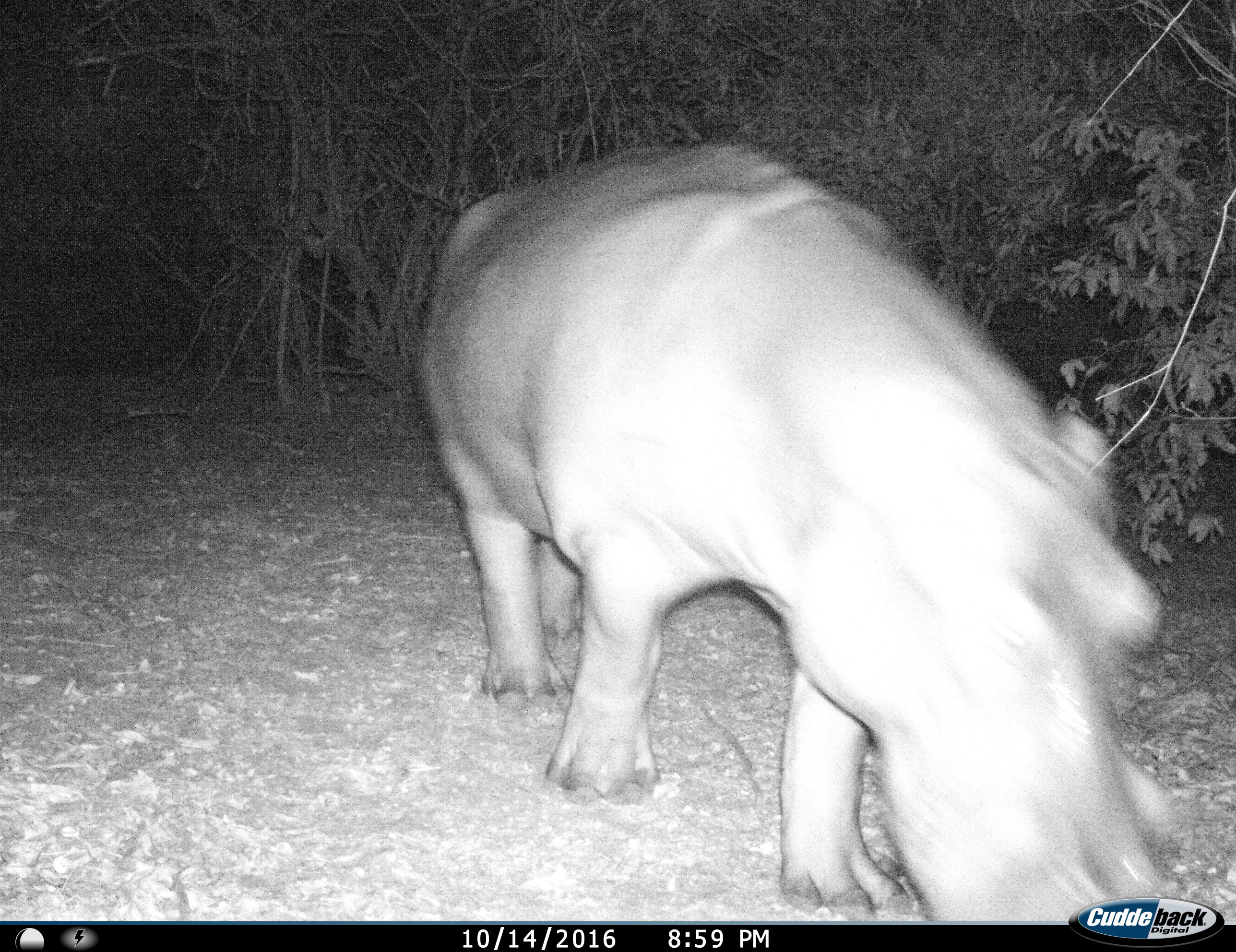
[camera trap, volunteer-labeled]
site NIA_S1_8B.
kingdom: Animalia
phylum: Chordata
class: Mammalia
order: Artiodactyla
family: Hippopotamidae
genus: Hippopotamus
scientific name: Hippopotamus amphibius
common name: hippopotamus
Hippopotamus (Hippopotamus amphibius), count 1. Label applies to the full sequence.